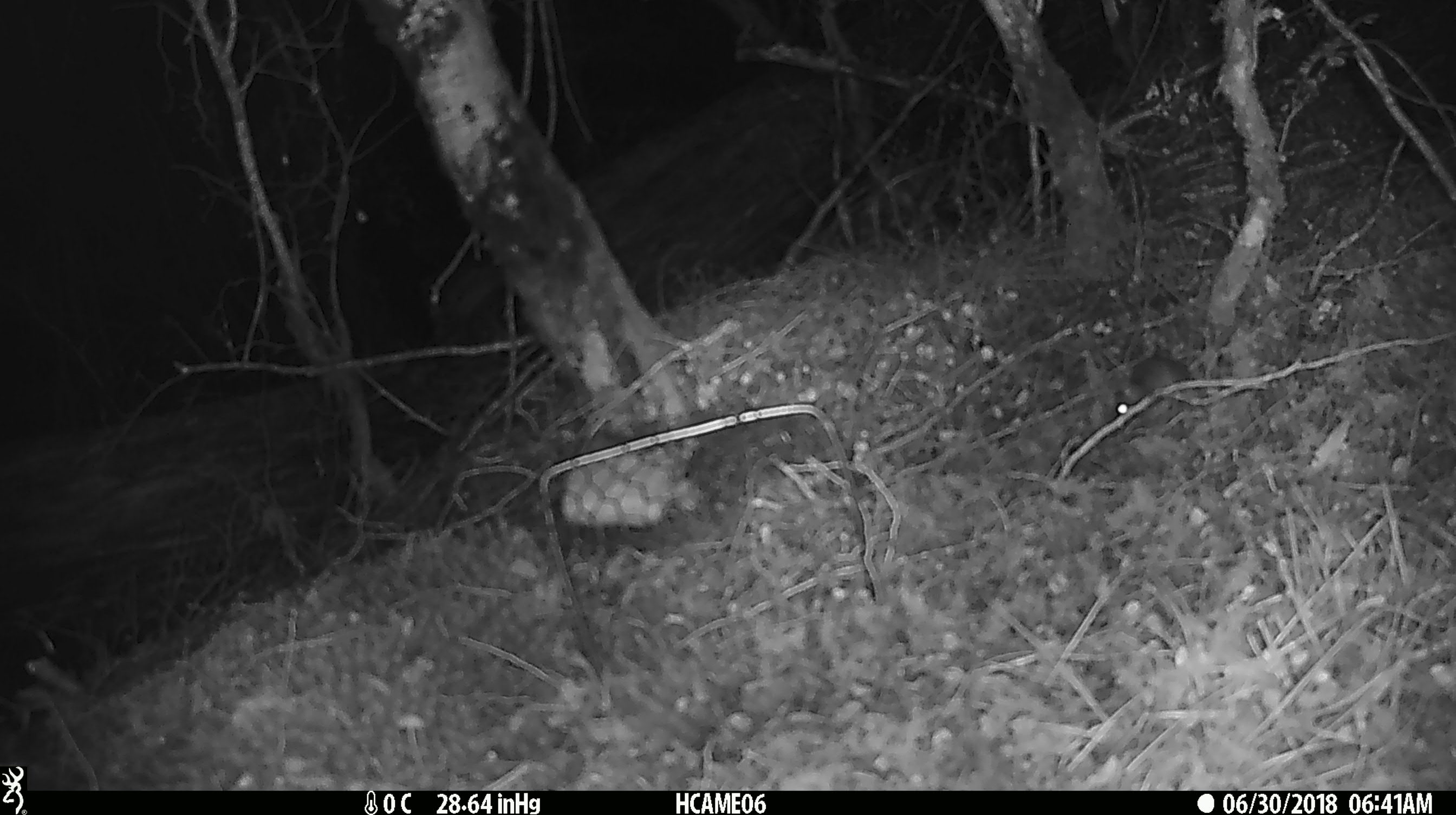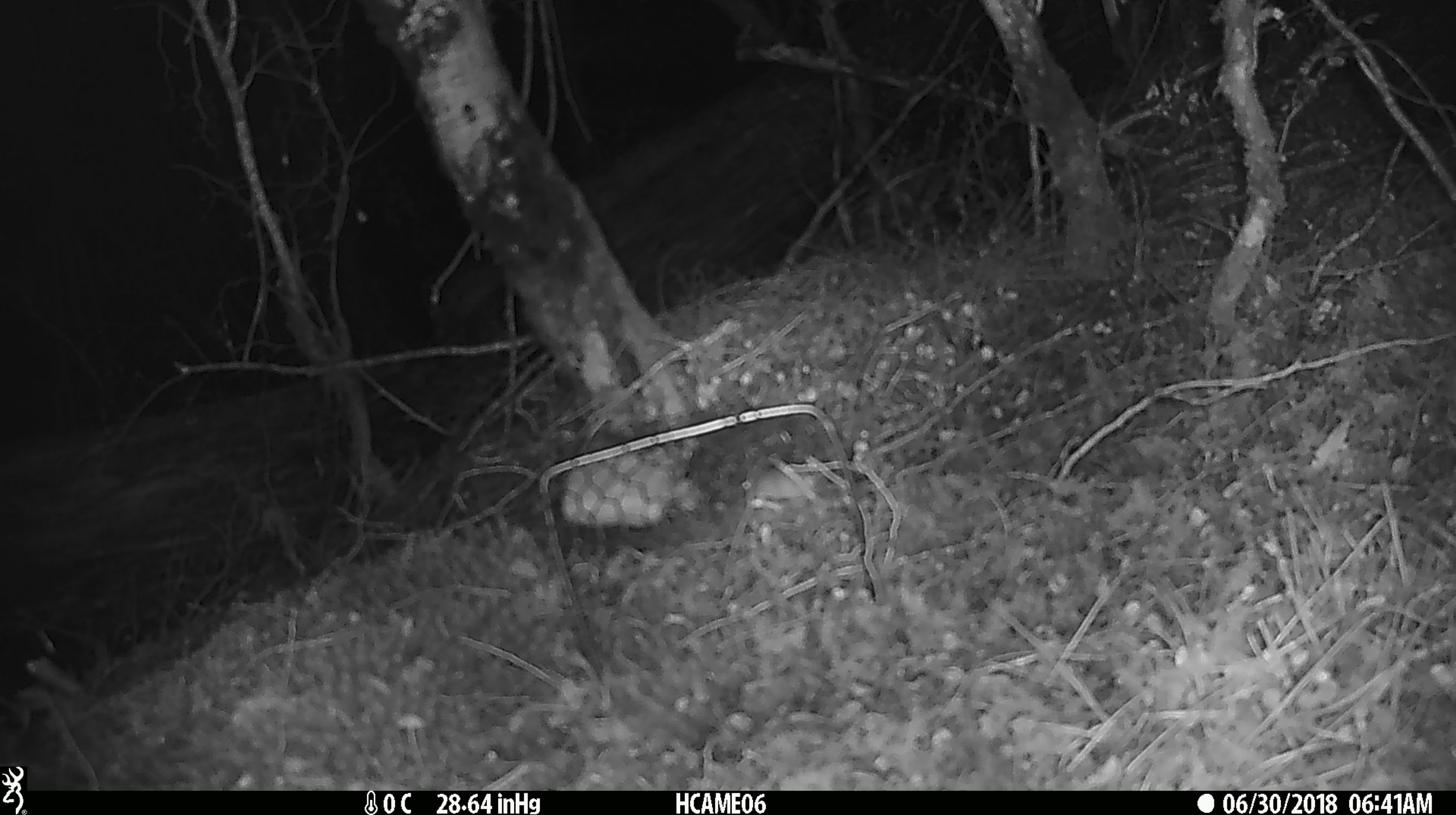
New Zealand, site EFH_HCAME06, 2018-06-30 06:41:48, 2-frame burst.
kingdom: Animalia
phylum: Chordata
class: Mammalia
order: Rodentia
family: Muridae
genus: Mus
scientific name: Mus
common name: mouse